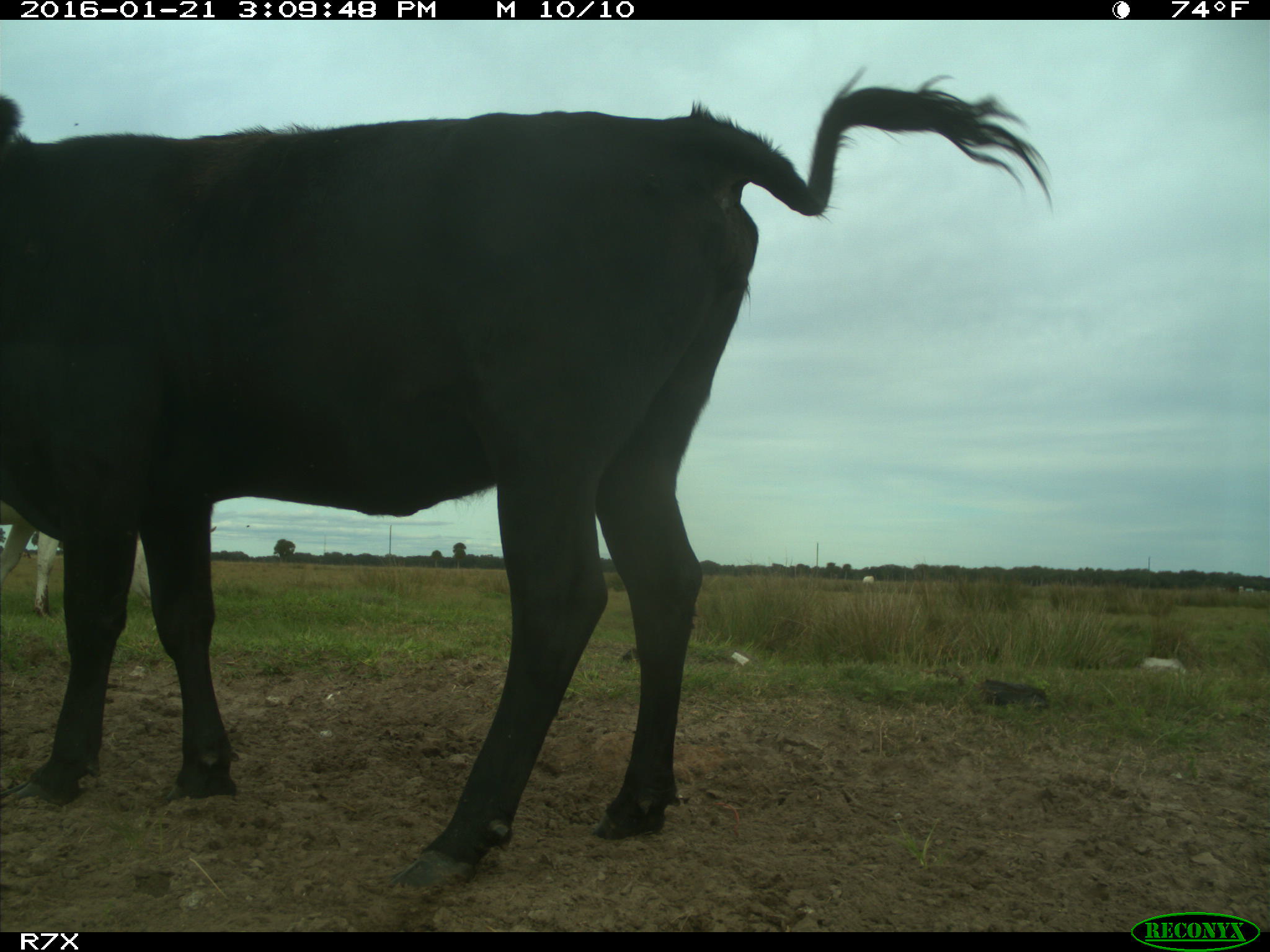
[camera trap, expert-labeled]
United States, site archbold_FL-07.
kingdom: Animalia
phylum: Chordata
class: Mammalia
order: Artiodactyla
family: Bovidae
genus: Bos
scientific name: Bos taurus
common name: domestic cow